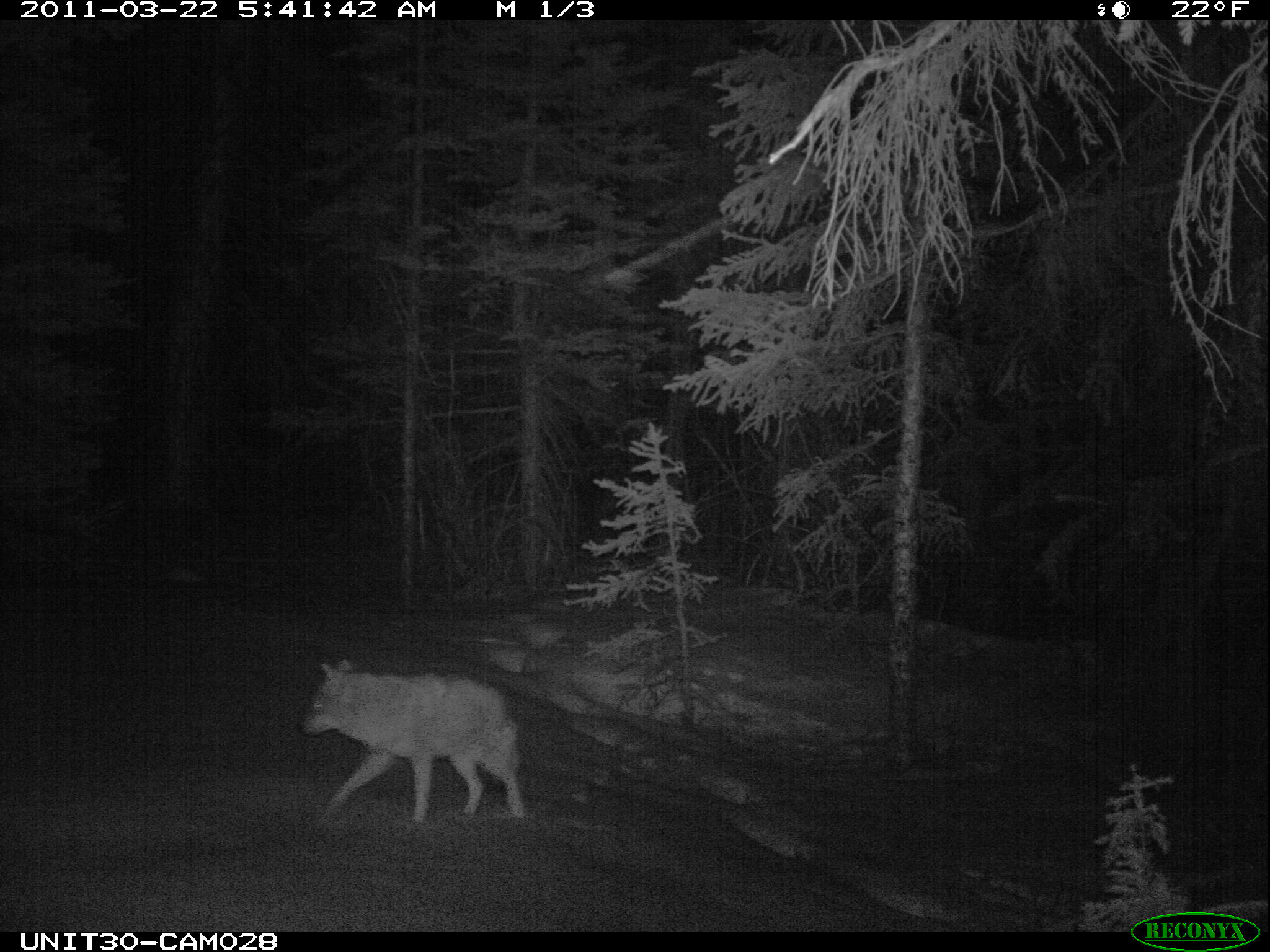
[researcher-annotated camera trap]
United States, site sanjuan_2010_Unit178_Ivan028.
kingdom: Animalia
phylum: Chordata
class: Mammalia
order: Carnivora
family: Canidae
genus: Canis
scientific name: Canis latrans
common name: coyote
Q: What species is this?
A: Canis latrans (coyote).